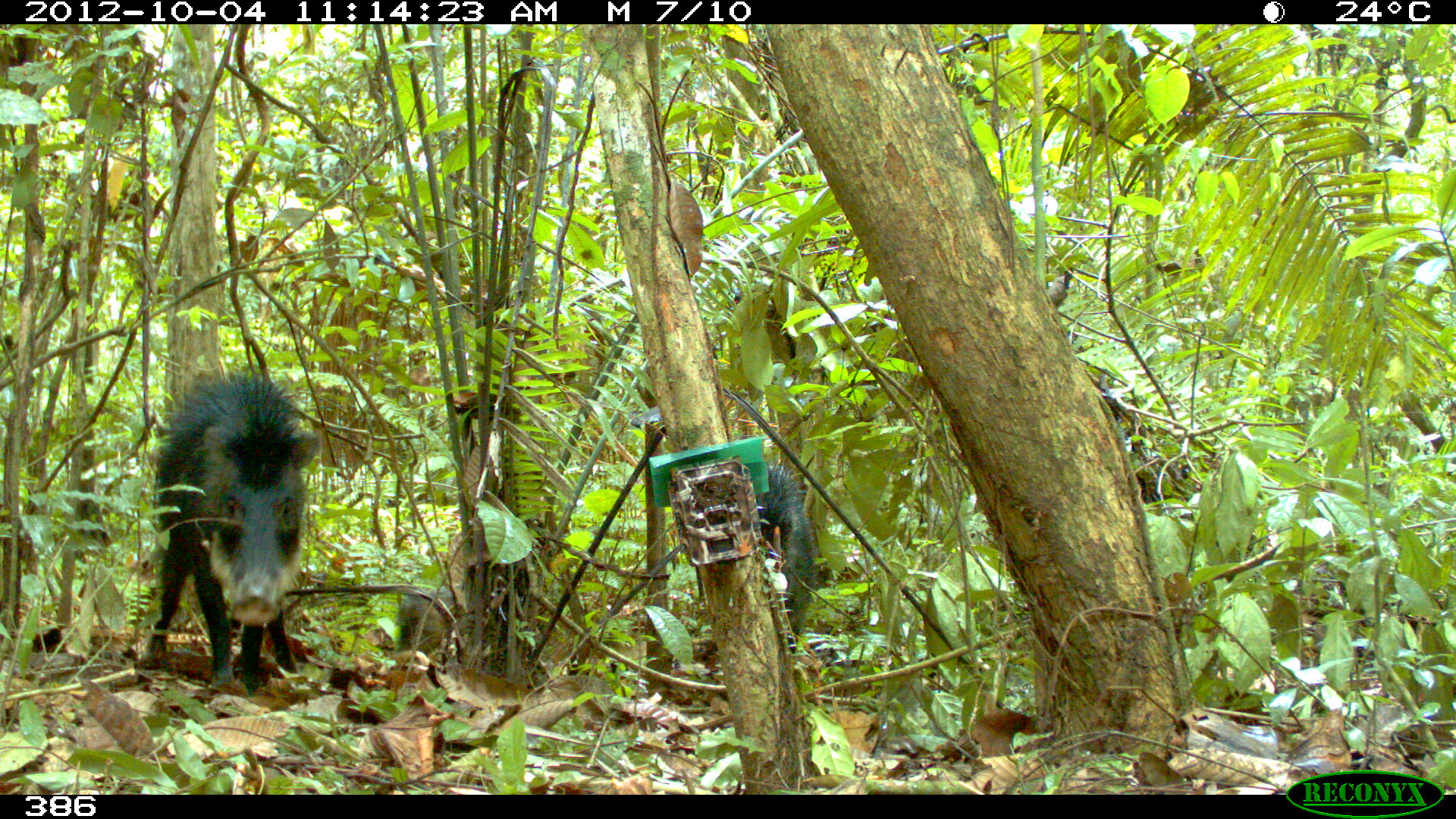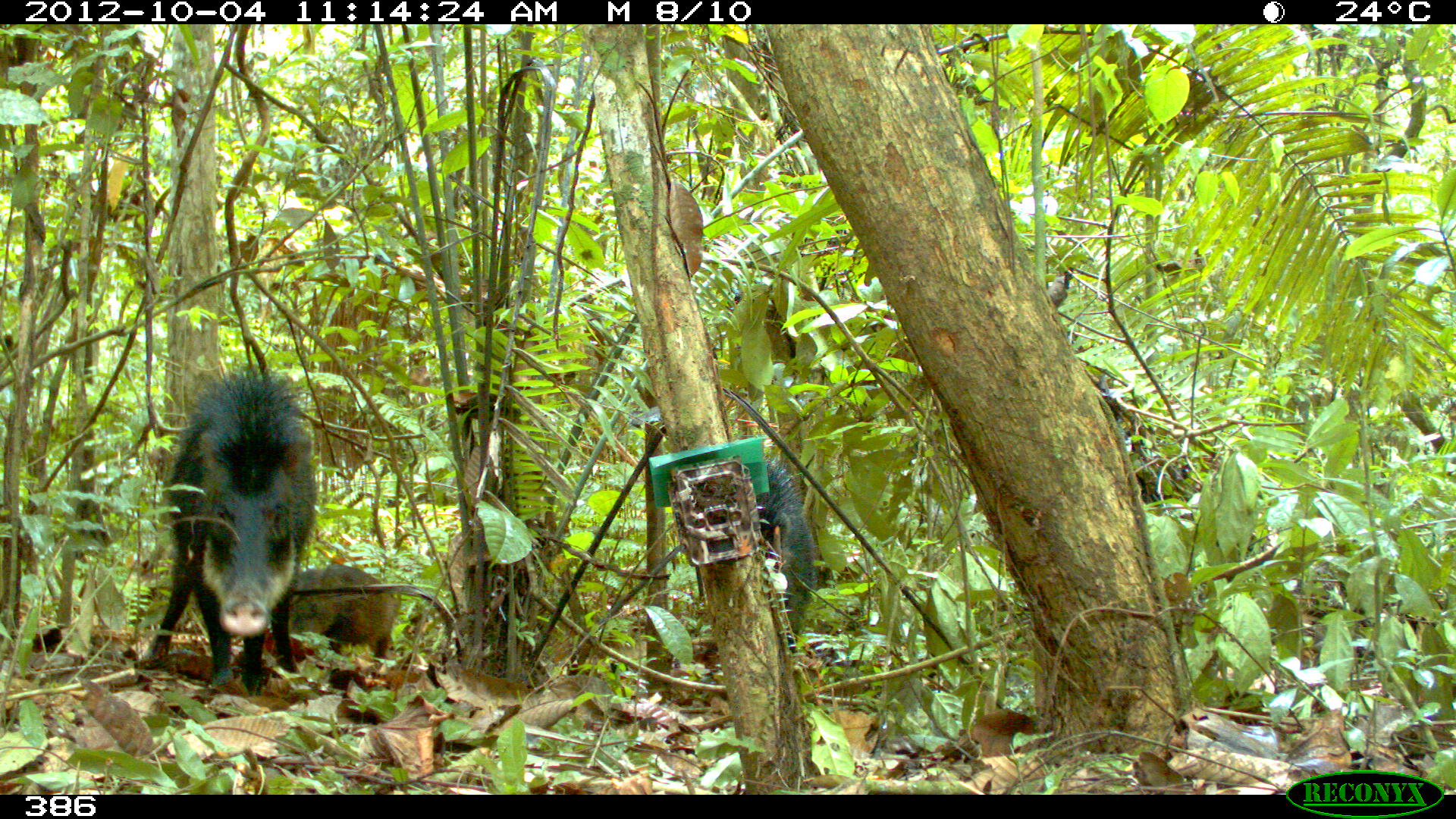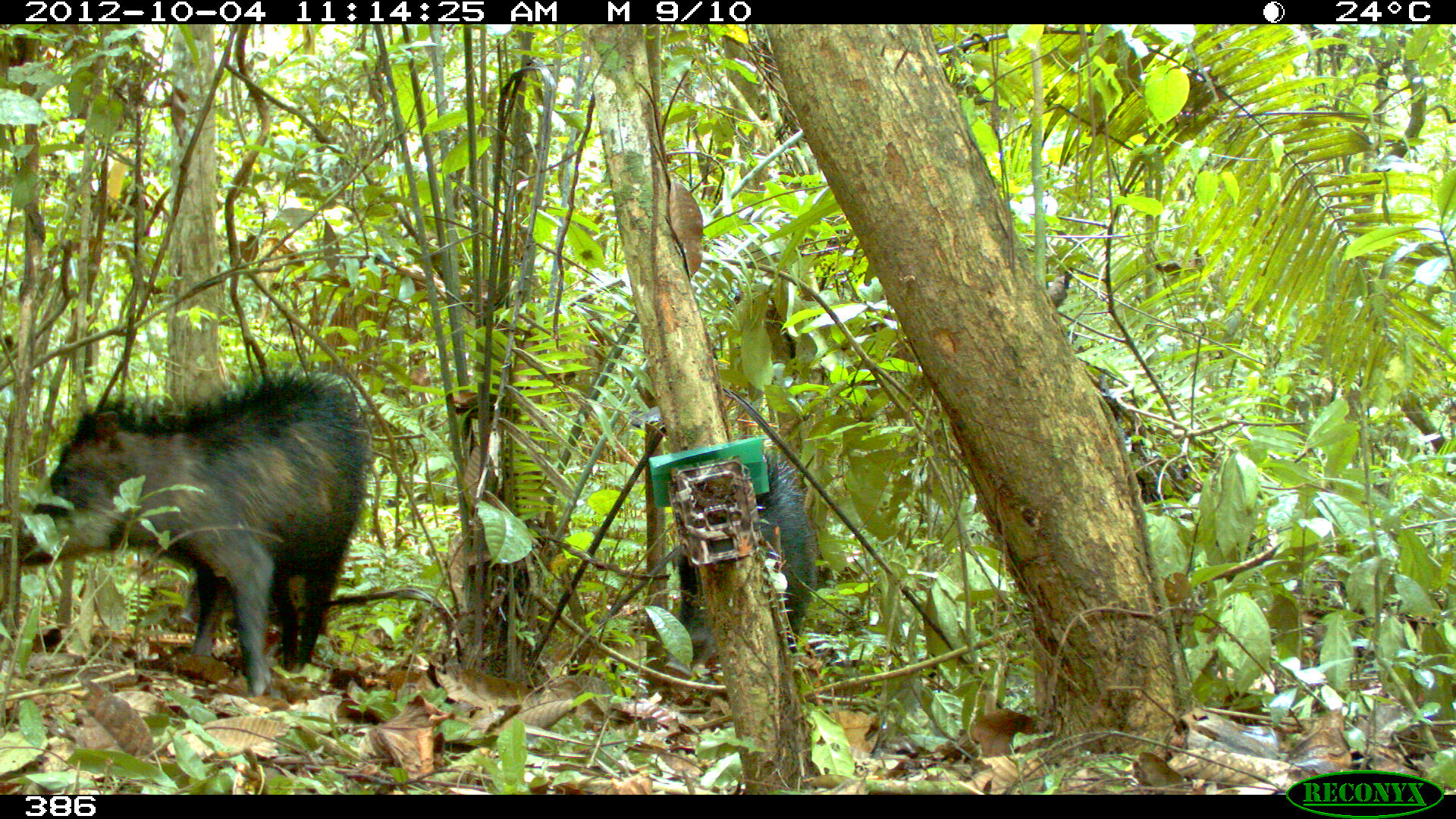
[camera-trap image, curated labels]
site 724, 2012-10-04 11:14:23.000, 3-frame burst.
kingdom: Animalia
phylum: Chordata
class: Mammalia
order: Artiodactyla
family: Tayassuidae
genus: Tayassu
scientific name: Tayassu pecari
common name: white-lipped peccary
Tayassu pecari (white-lipped peccary).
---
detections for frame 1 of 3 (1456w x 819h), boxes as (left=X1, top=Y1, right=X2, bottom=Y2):
tayassu pecari: (left=136, top=364, right=322, bottom=695); (left=746, top=462, right=820, bottom=658); (left=397, top=583, right=468, bottom=671)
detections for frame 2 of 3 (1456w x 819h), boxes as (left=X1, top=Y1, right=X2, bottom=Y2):
tayassu pecari: (left=145, top=360, right=319, bottom=696); (left=734, top=452, right=817, bottom=659); (left=278, top=561, right=401, bottom=676)